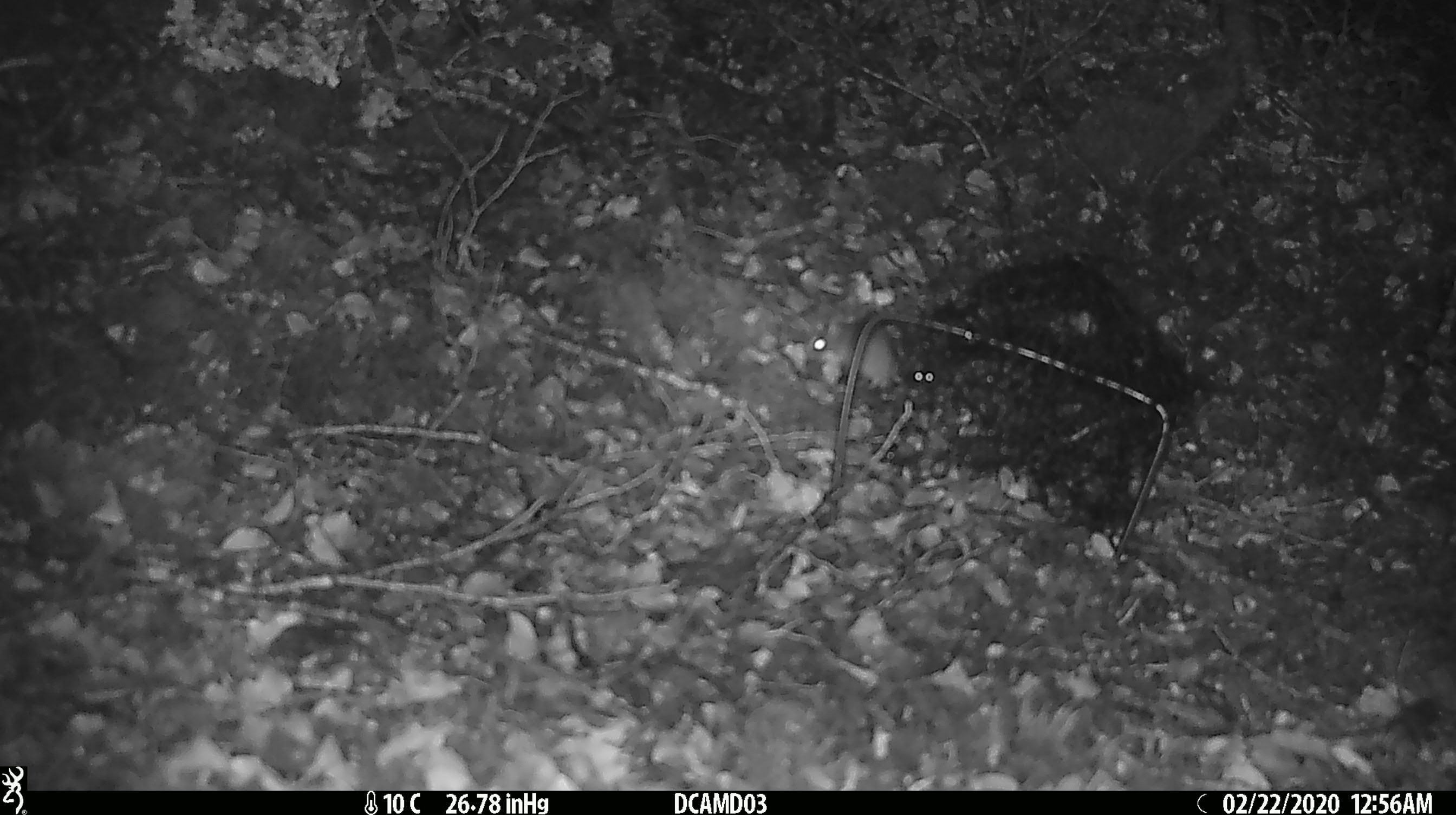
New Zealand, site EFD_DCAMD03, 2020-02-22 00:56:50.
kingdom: Animalia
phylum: Chordata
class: Mammalia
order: Rodentia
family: Muridae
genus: Mus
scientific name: Mus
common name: mouse